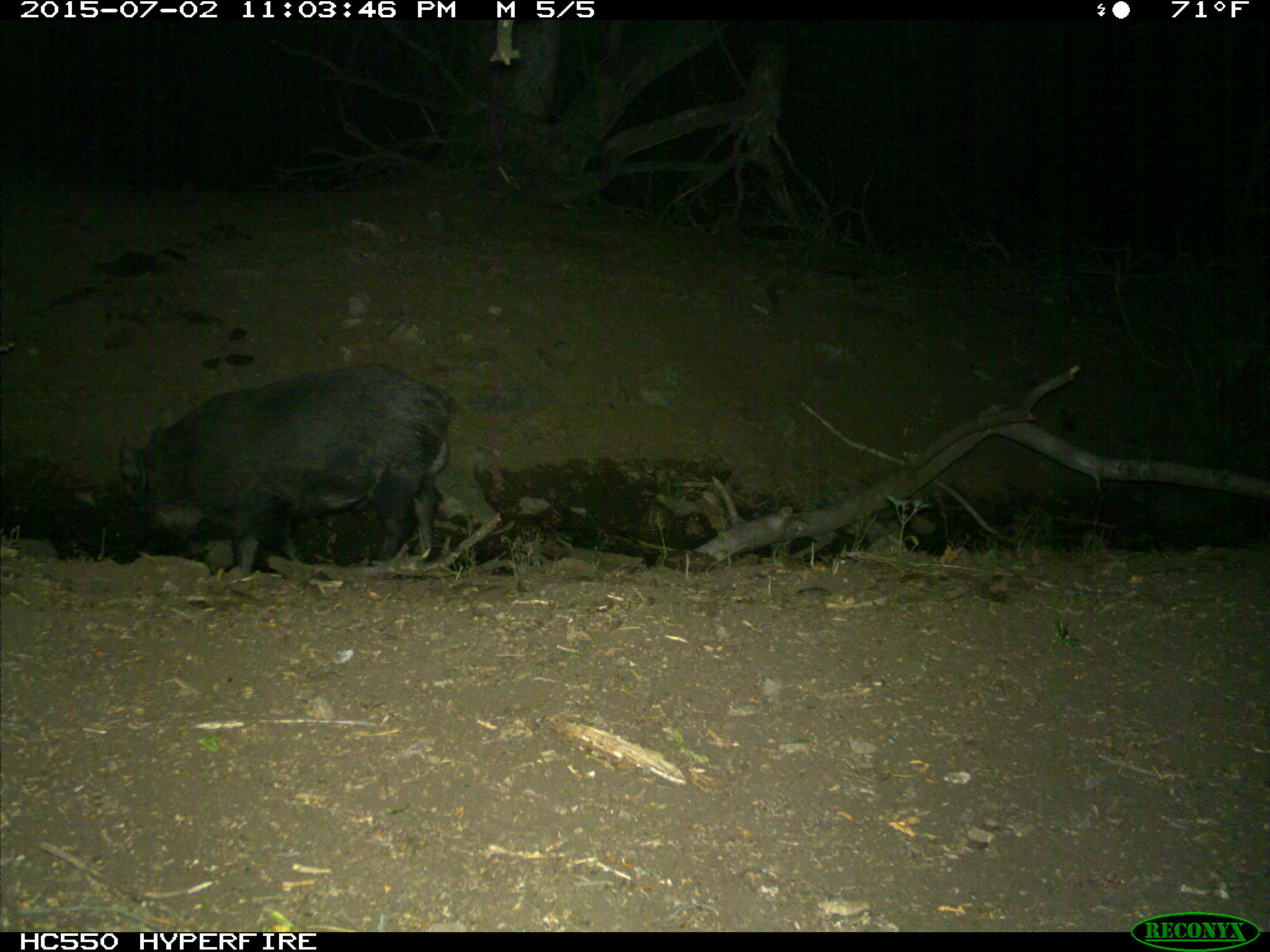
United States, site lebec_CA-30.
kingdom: Animalia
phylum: Chordata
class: Mammalia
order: Artiodactyla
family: Suidae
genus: Sus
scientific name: Sus scrofa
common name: wild boar